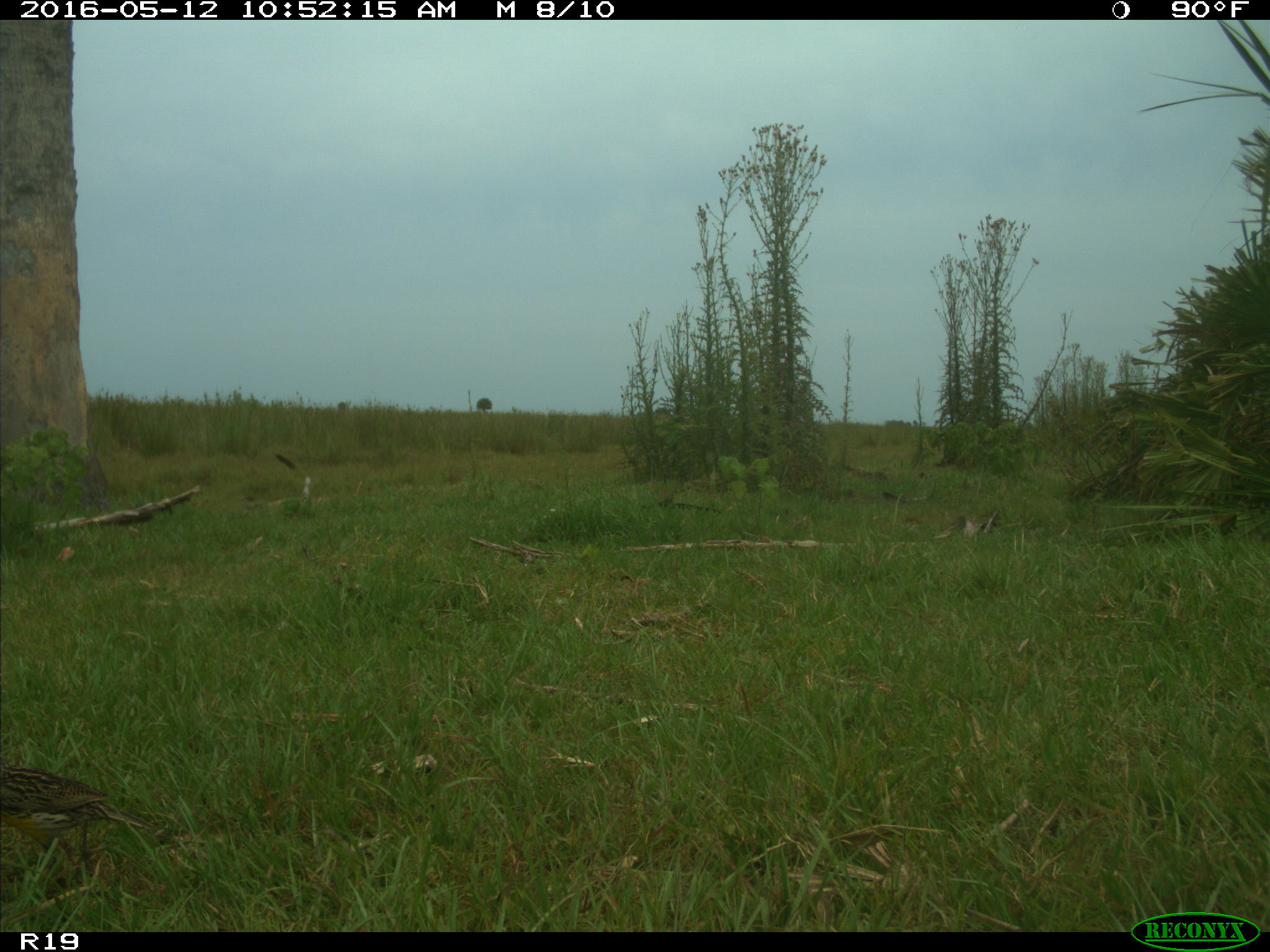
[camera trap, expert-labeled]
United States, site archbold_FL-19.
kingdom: Animalia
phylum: Chordata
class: Aves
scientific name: Aves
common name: birds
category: unidentified bird